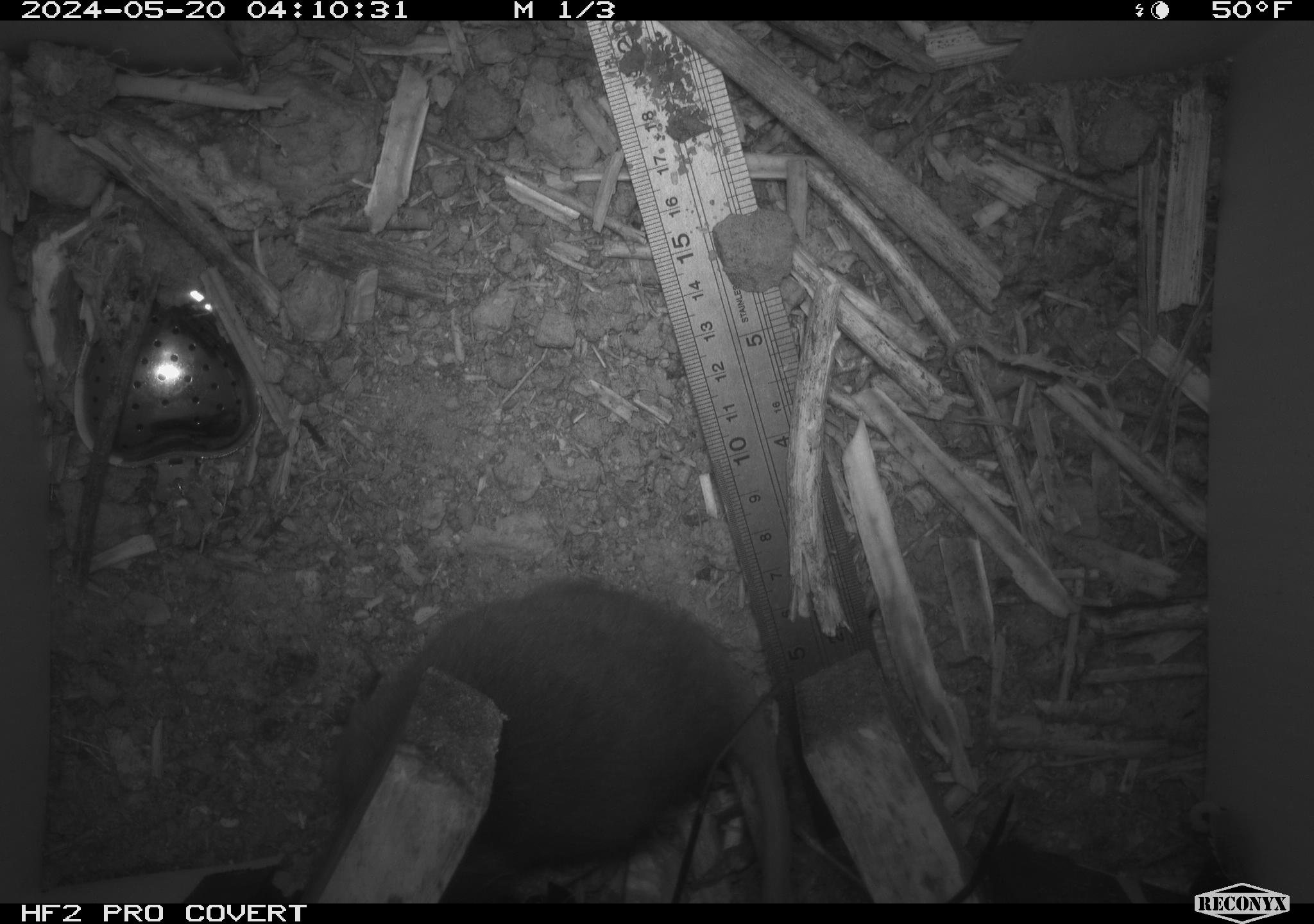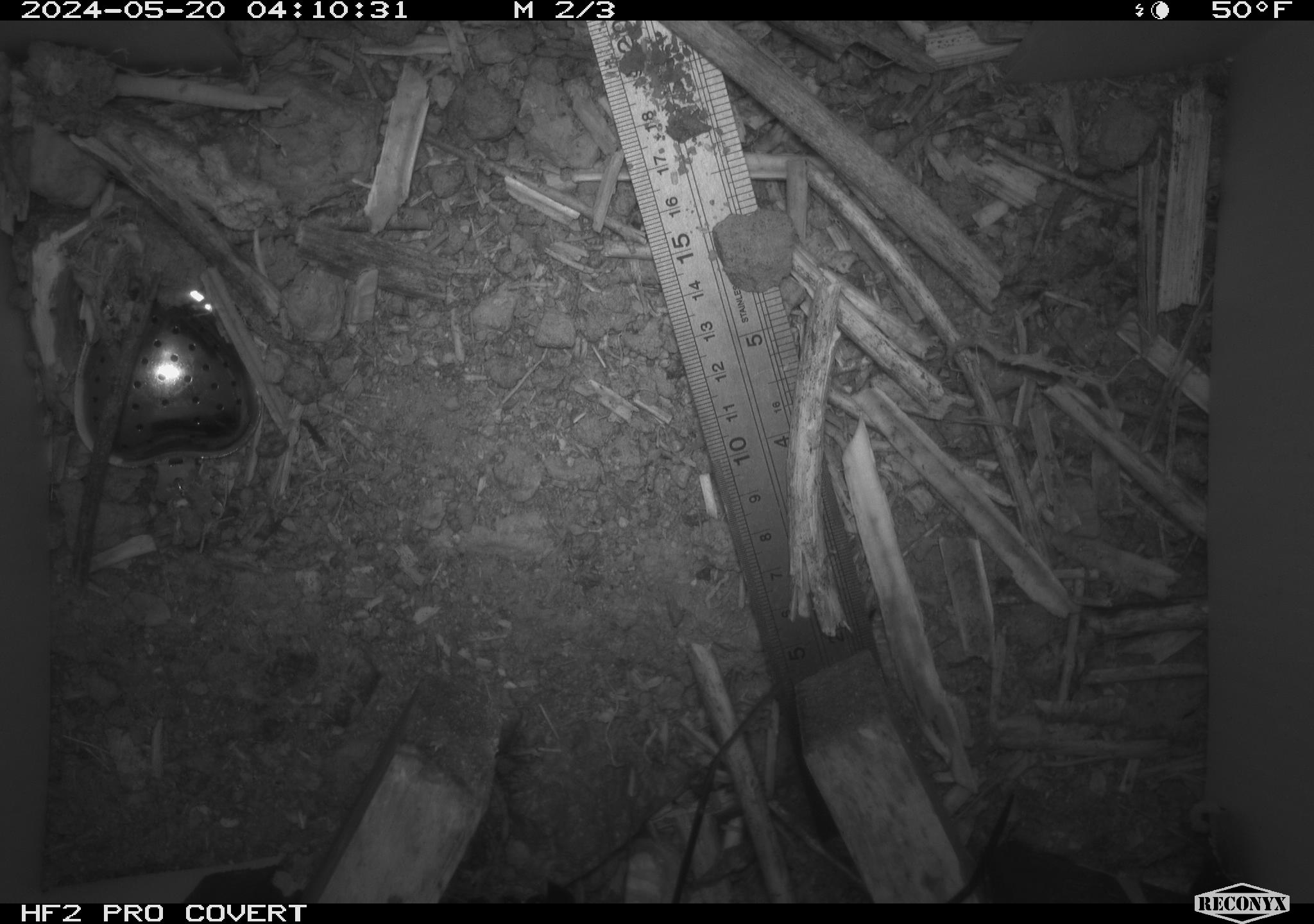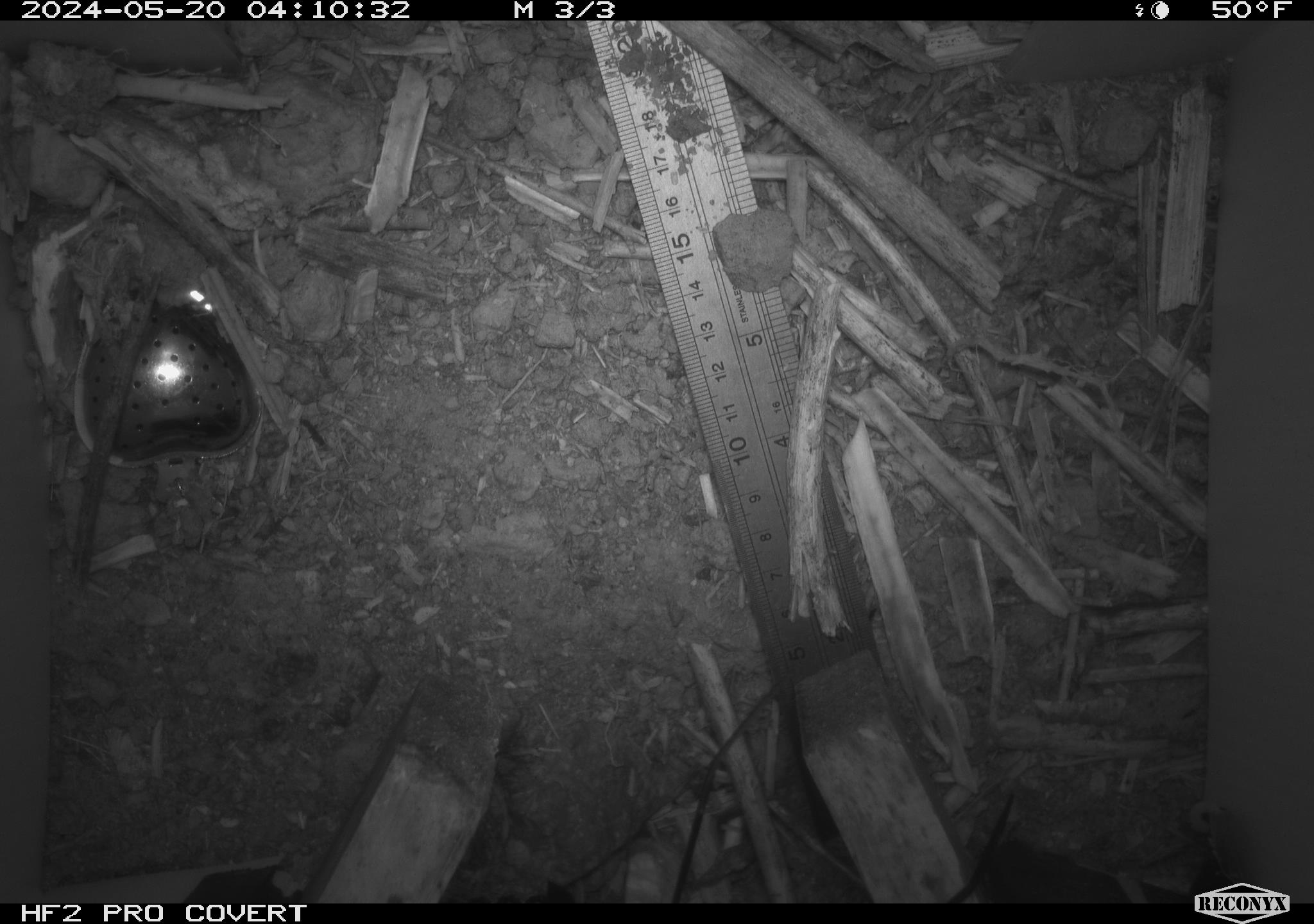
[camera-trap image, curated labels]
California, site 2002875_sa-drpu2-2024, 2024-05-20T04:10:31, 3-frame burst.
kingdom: Animalia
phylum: Chordata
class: Mammalia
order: Rodentia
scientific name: Rodentia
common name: rodent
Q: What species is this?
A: Rodent (Rodentia).